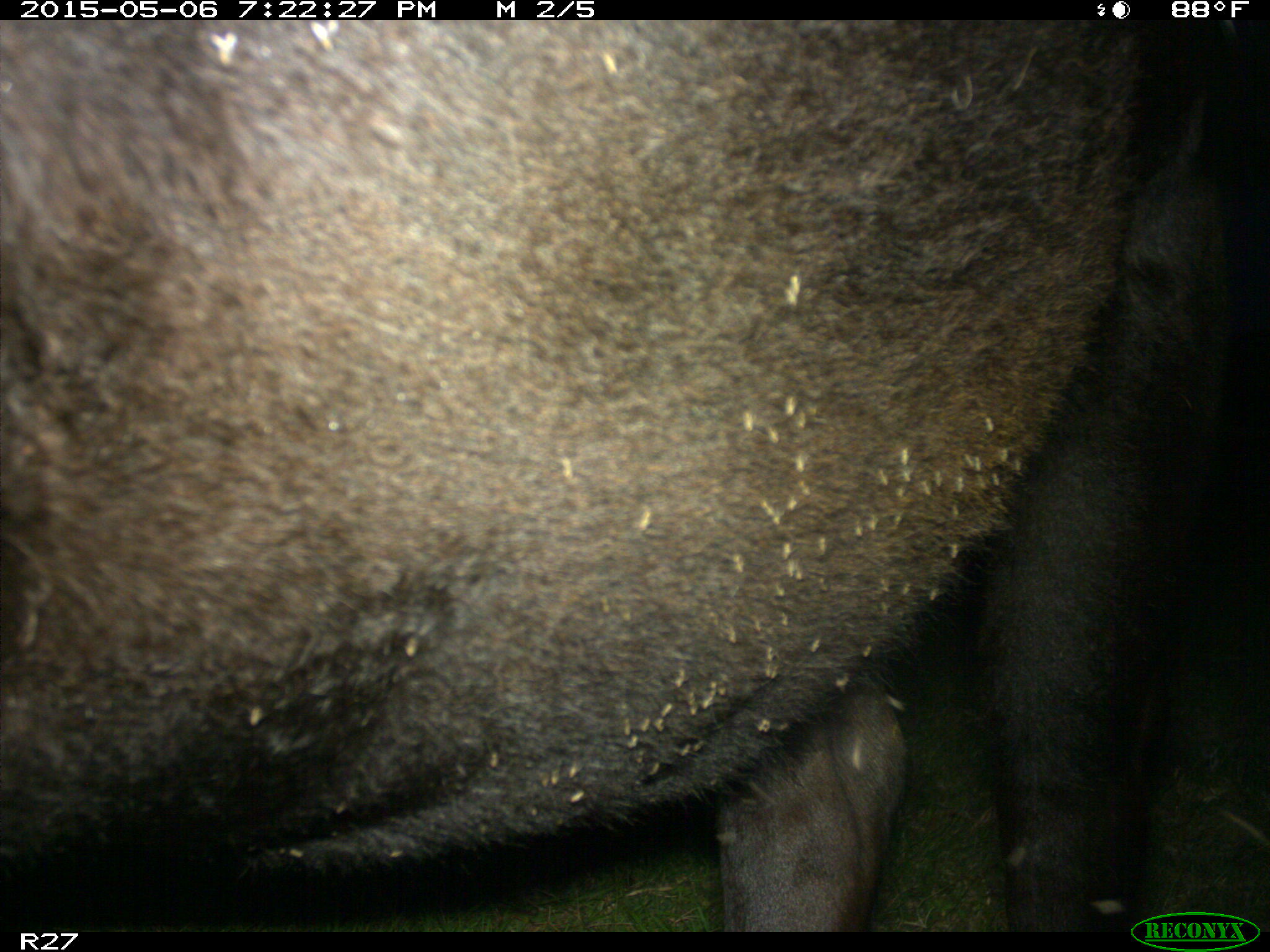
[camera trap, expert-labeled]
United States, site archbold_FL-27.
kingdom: Animalia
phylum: Chordata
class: Mammalia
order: Artiodactyla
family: Bovidae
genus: Bos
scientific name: Bos taurus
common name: domestic cow